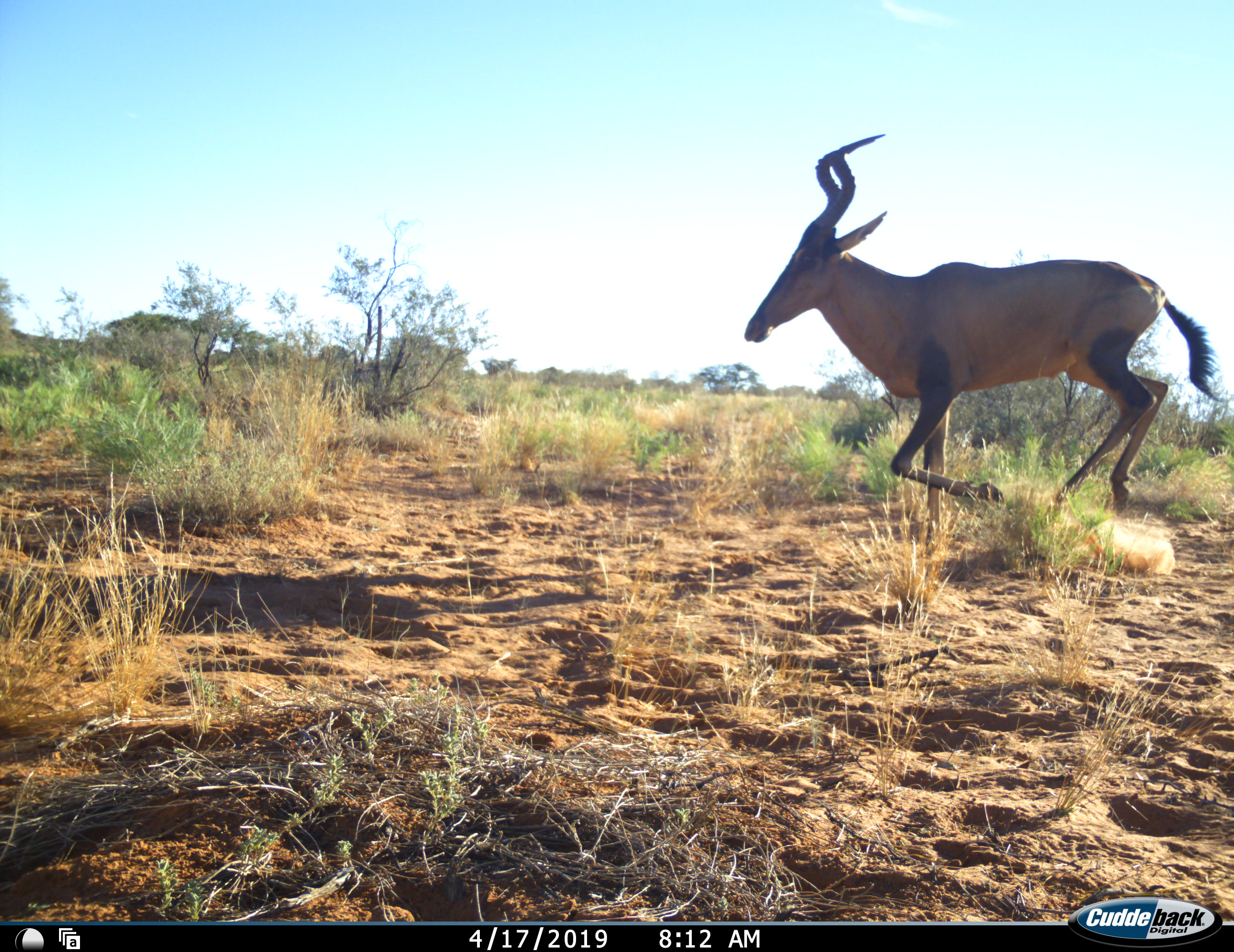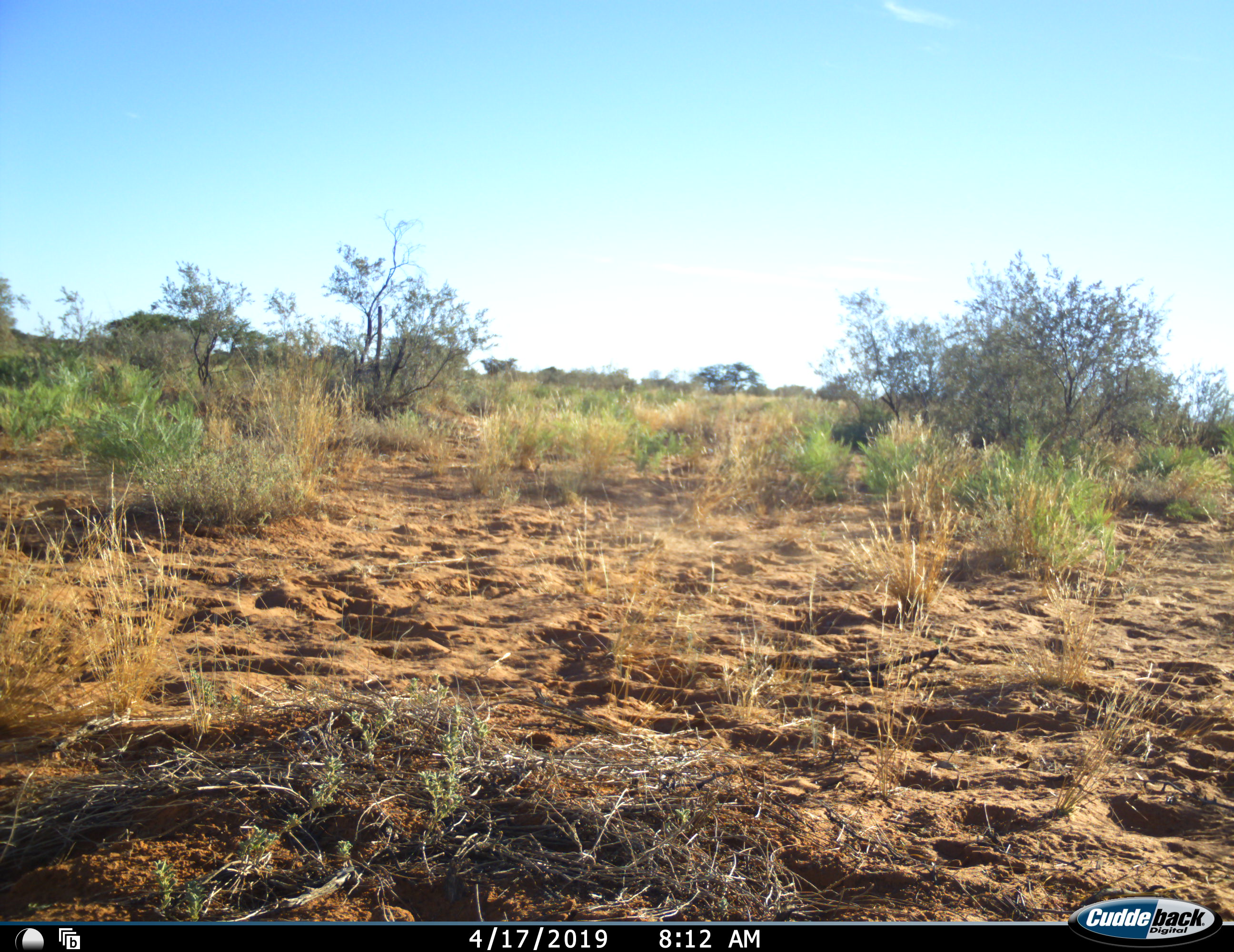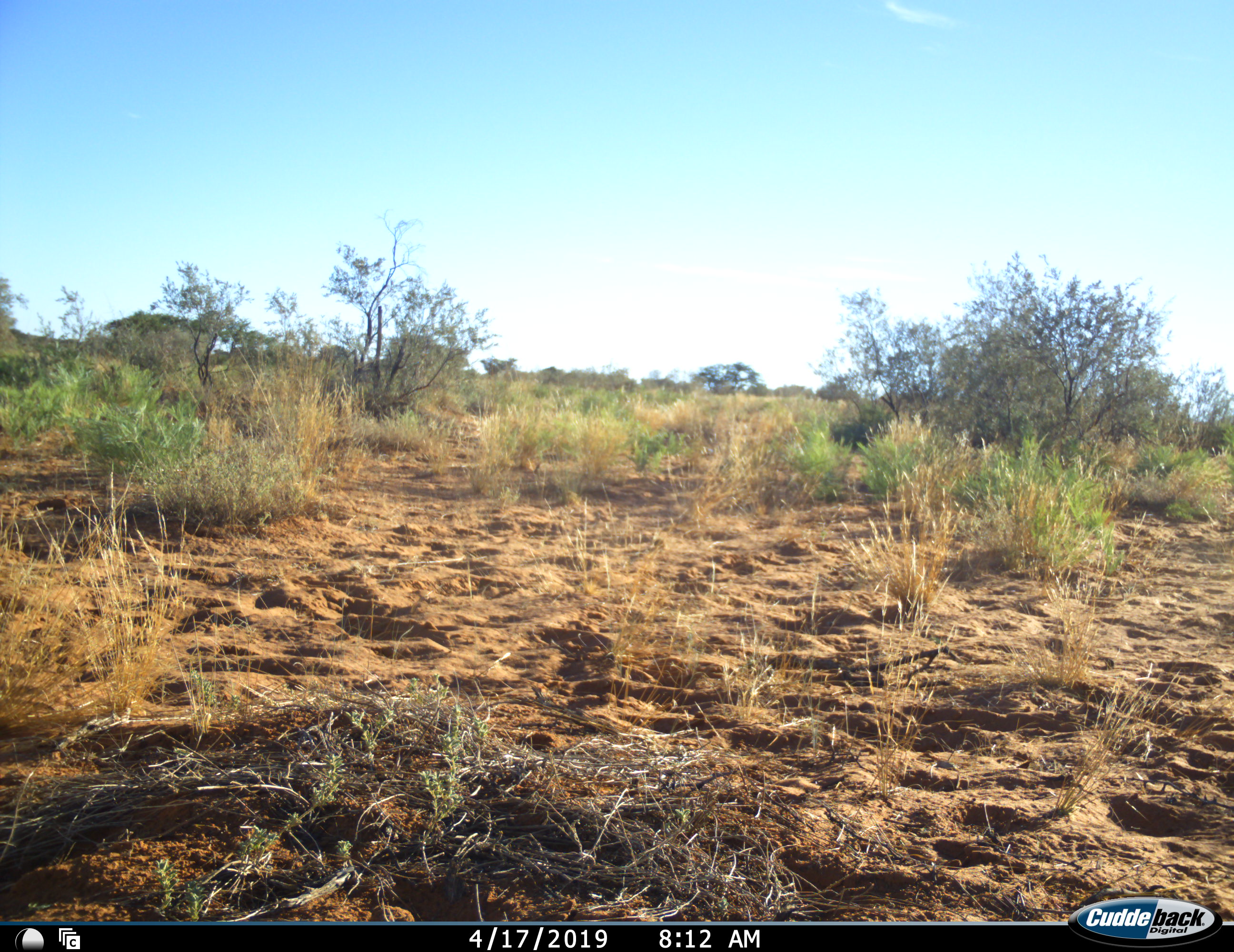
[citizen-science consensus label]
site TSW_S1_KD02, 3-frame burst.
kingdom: Animalia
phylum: Chordata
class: Mammalia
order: Artiodactyla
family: Bovidae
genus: Alcelaphus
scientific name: Alcelaphus buselaphus caama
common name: red hartebeest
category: hartebeestred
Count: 1.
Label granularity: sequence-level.